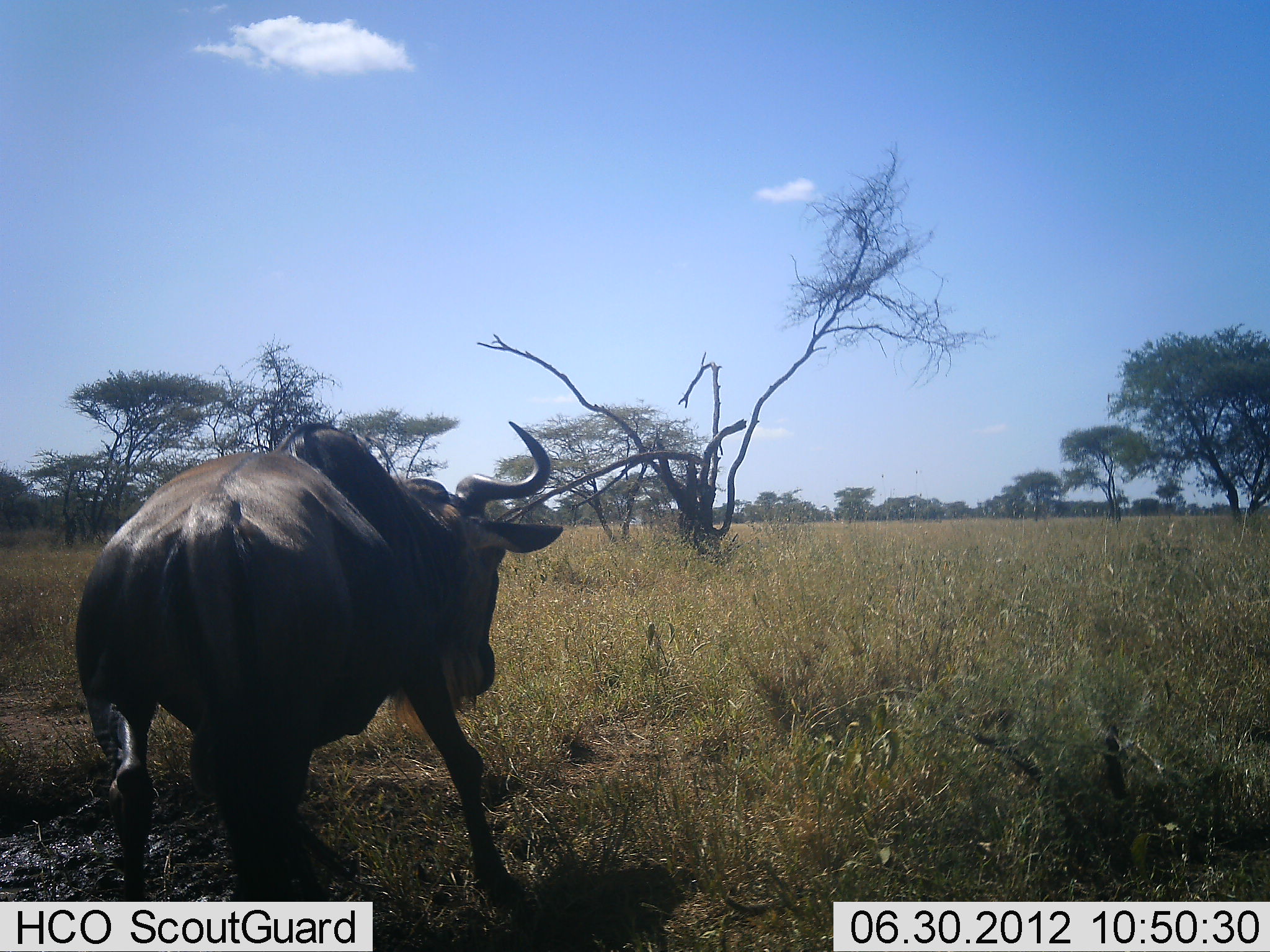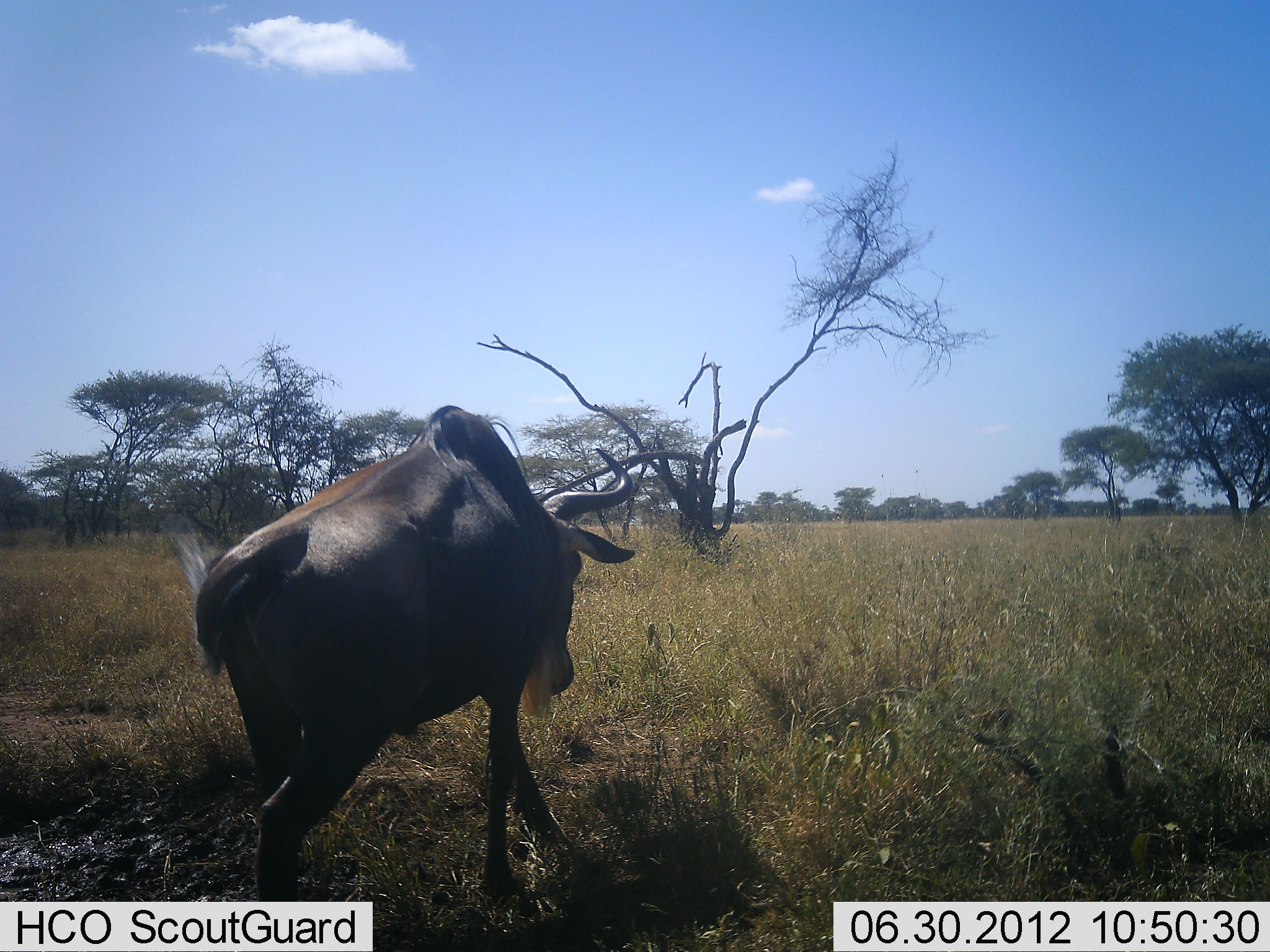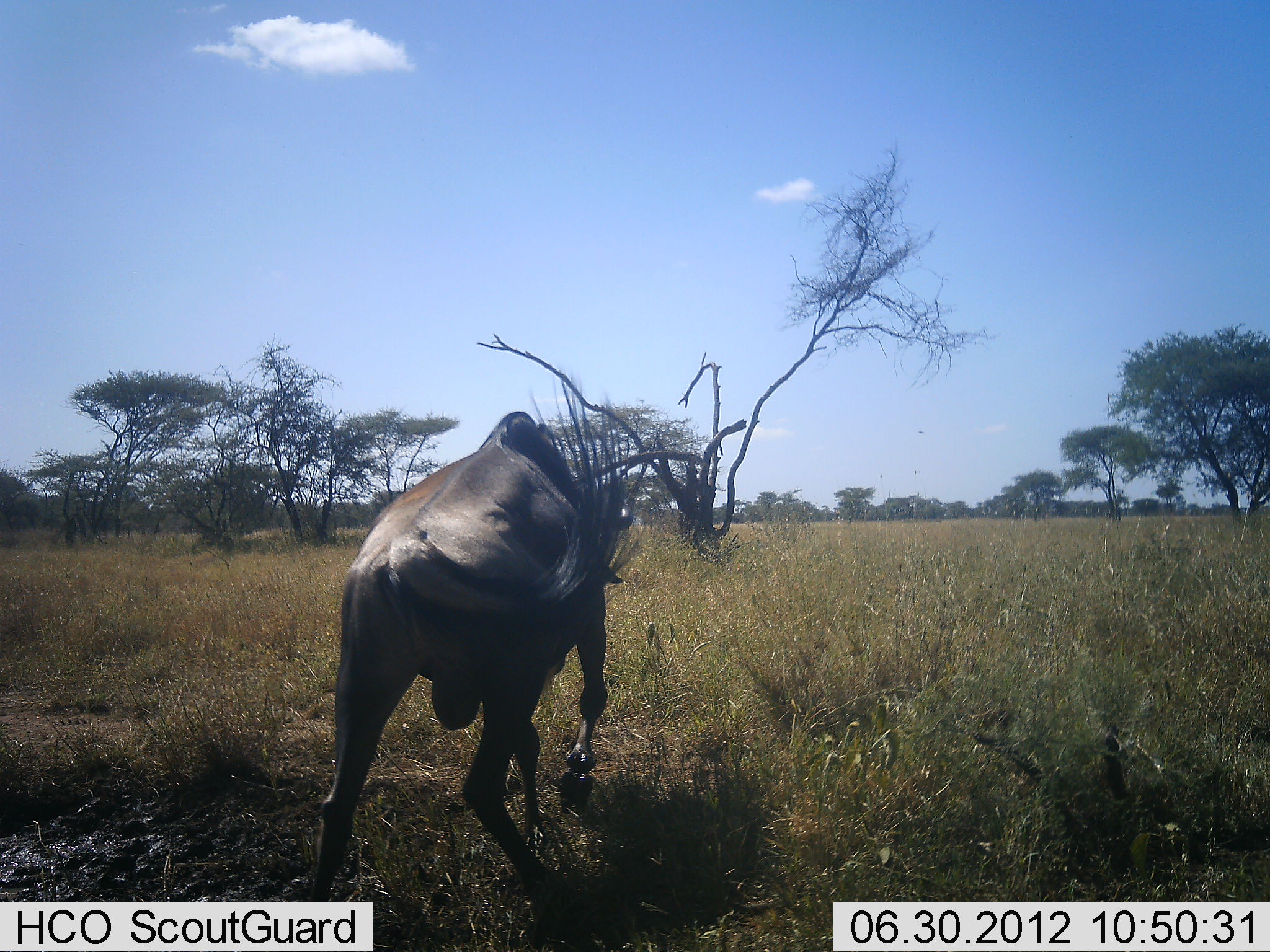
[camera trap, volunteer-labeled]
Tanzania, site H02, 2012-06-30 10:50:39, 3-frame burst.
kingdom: Animalia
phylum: Chordata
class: Mammalia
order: Artiodactyla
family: Bovidae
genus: Connochaetes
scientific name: Connochaetes taurinus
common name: blue wildebeest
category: wildebeest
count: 1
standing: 0%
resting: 0%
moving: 100%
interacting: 0%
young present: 0%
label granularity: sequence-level